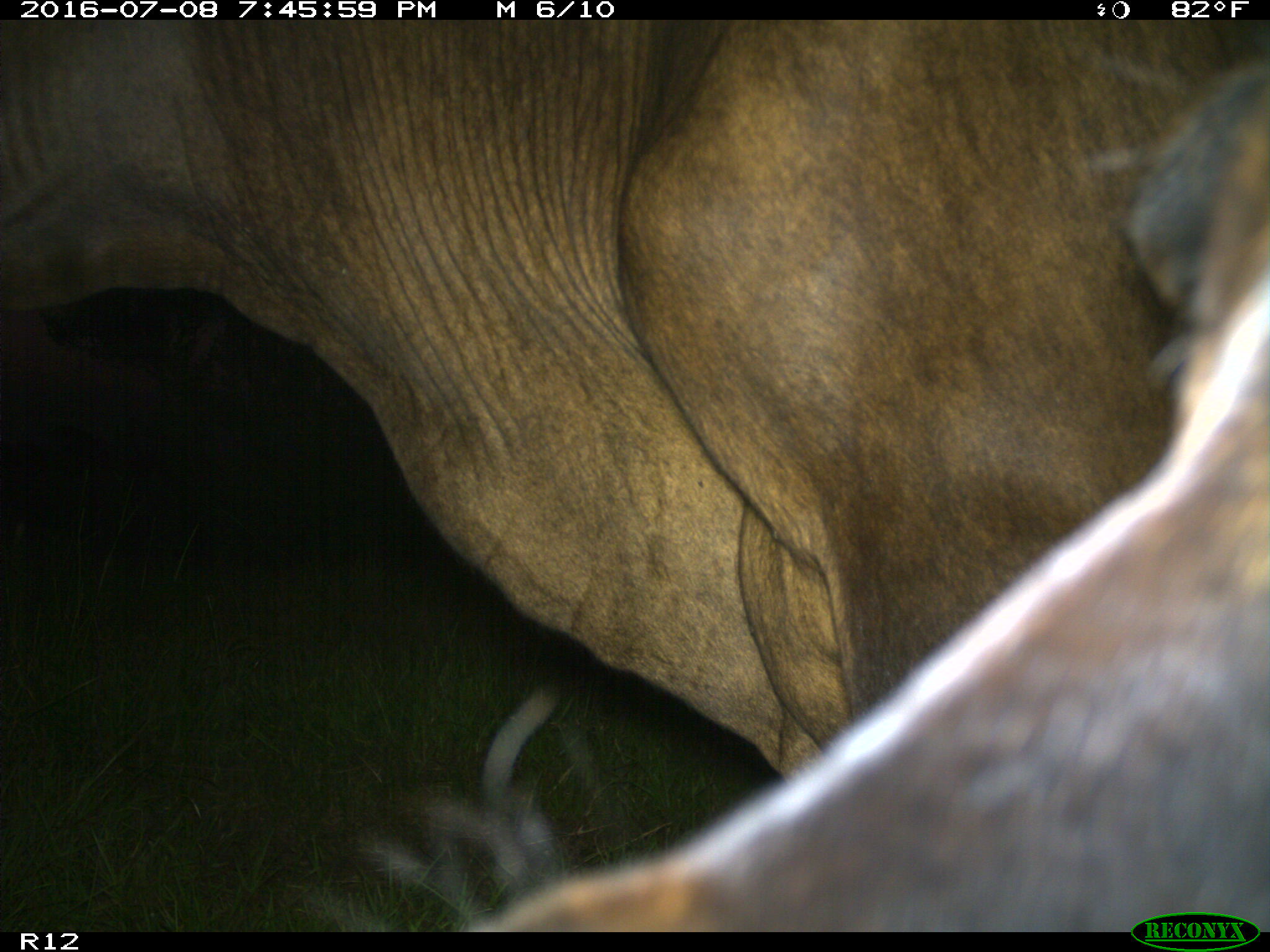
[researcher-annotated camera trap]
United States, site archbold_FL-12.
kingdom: Animalia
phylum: Chordata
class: Mammalia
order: Artiodactyla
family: Bovidae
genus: Bos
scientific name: Bos taurus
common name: domestic cow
Bos taurus (domestic cow).